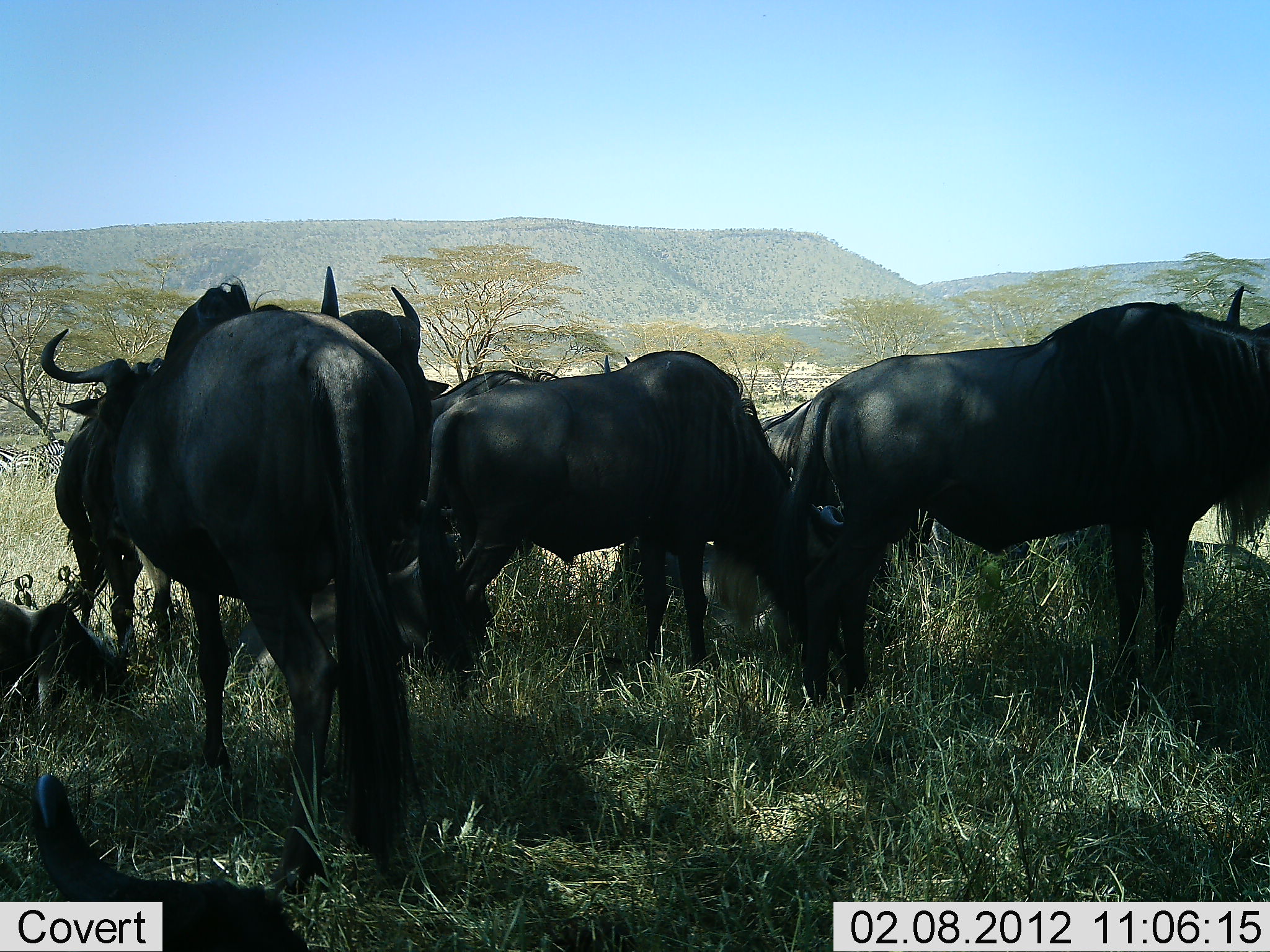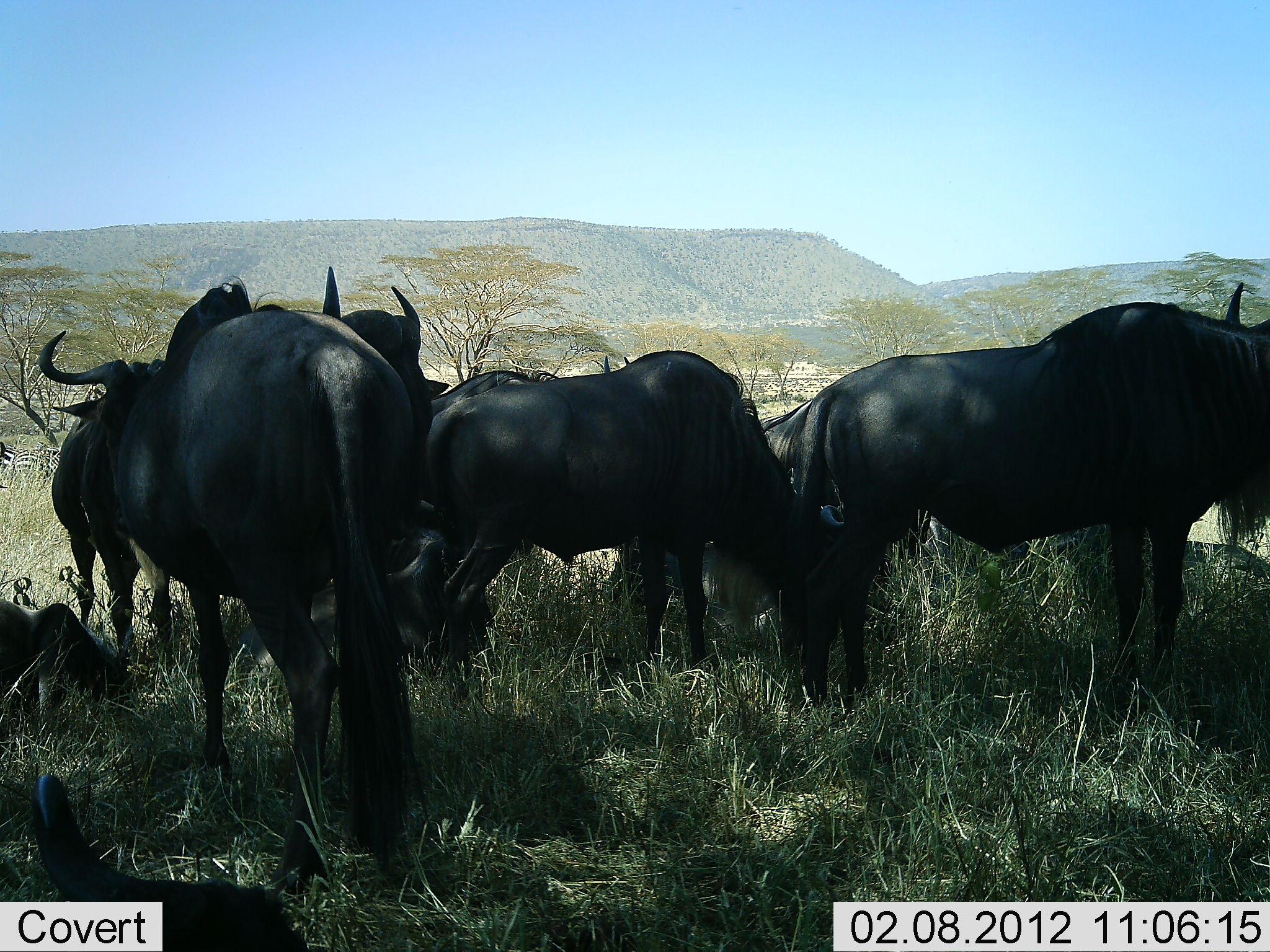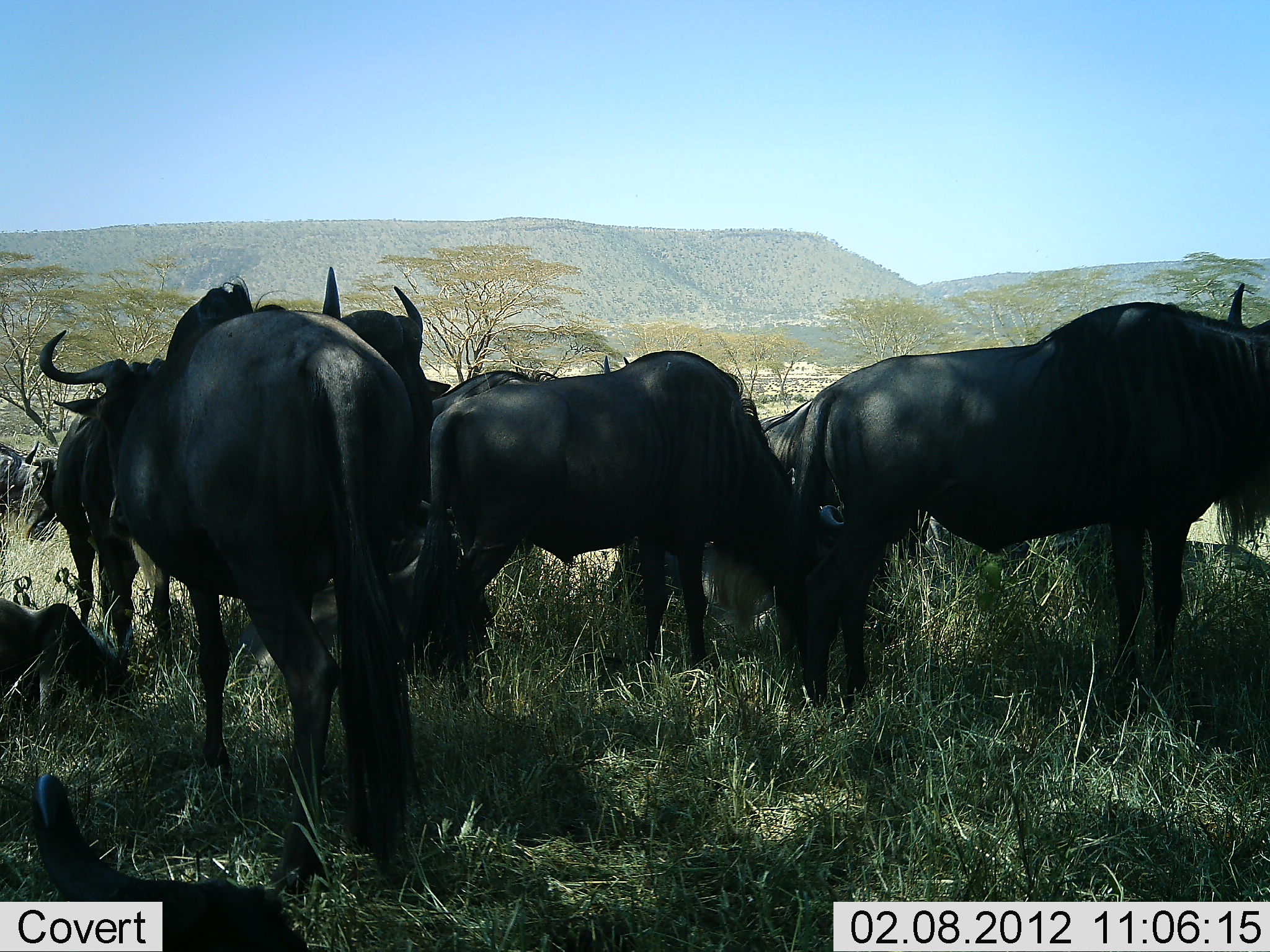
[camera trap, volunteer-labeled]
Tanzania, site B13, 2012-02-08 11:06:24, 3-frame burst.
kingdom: Animalia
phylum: Chordata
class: Mammalia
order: Artiodactyla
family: Bovidae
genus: Connochaetes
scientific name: Connochaetes taurinus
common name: blue wildebeest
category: wildebeest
Wildebeest (blue wildebeest) (Connochaetes taurinus), count 7. Behavior (volunteer vote fractions): standing 77%, resting 53%, moving 30%, interacting 7%. Young present (vote fraction): 3%. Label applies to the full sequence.